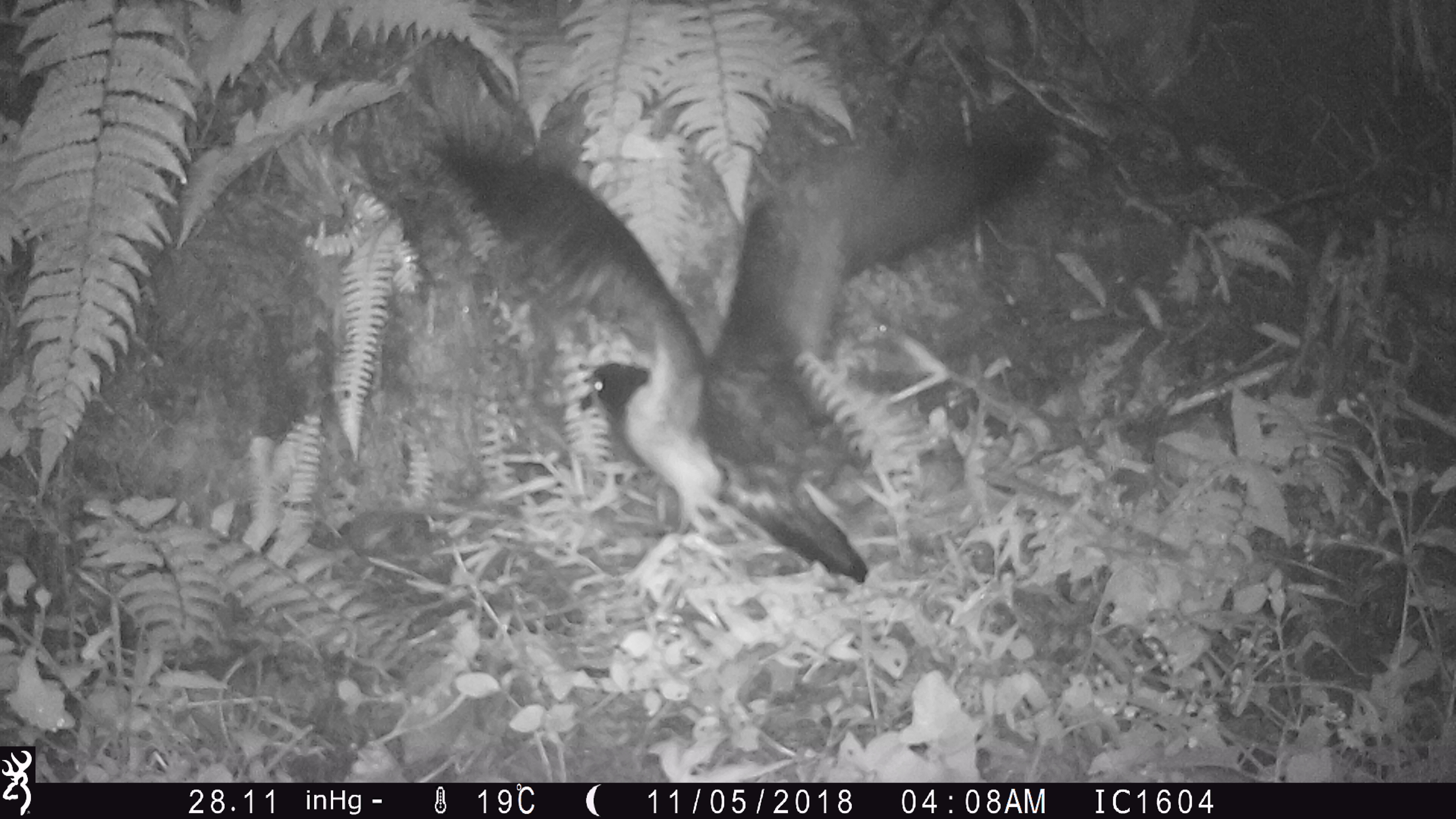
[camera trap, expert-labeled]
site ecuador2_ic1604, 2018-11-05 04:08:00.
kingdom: Animalia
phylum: Chordata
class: Aves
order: Procellariiformes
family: Procellariidae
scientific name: Procellariidae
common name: petrel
Petrel (Procellariidae).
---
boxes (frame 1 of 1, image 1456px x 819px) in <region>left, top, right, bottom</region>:
petrel: <region>417, 130, 1070, 593</region>